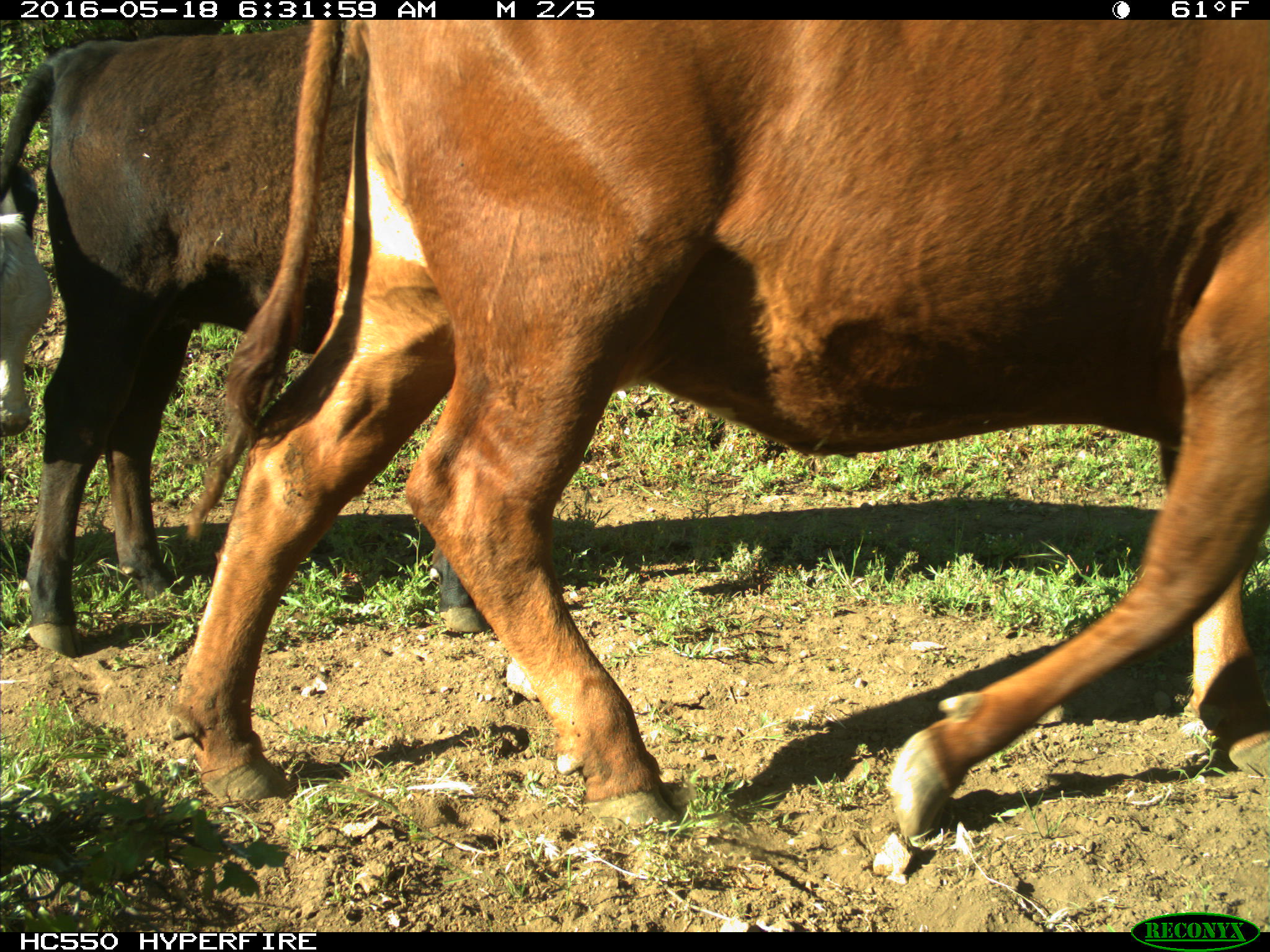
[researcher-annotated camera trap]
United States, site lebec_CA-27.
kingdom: Animalia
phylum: Chordata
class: Mammalia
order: Artiodactyla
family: Bovidae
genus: Bos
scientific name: Bos taurus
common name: domestic cow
Bos taurus (domestic cow).